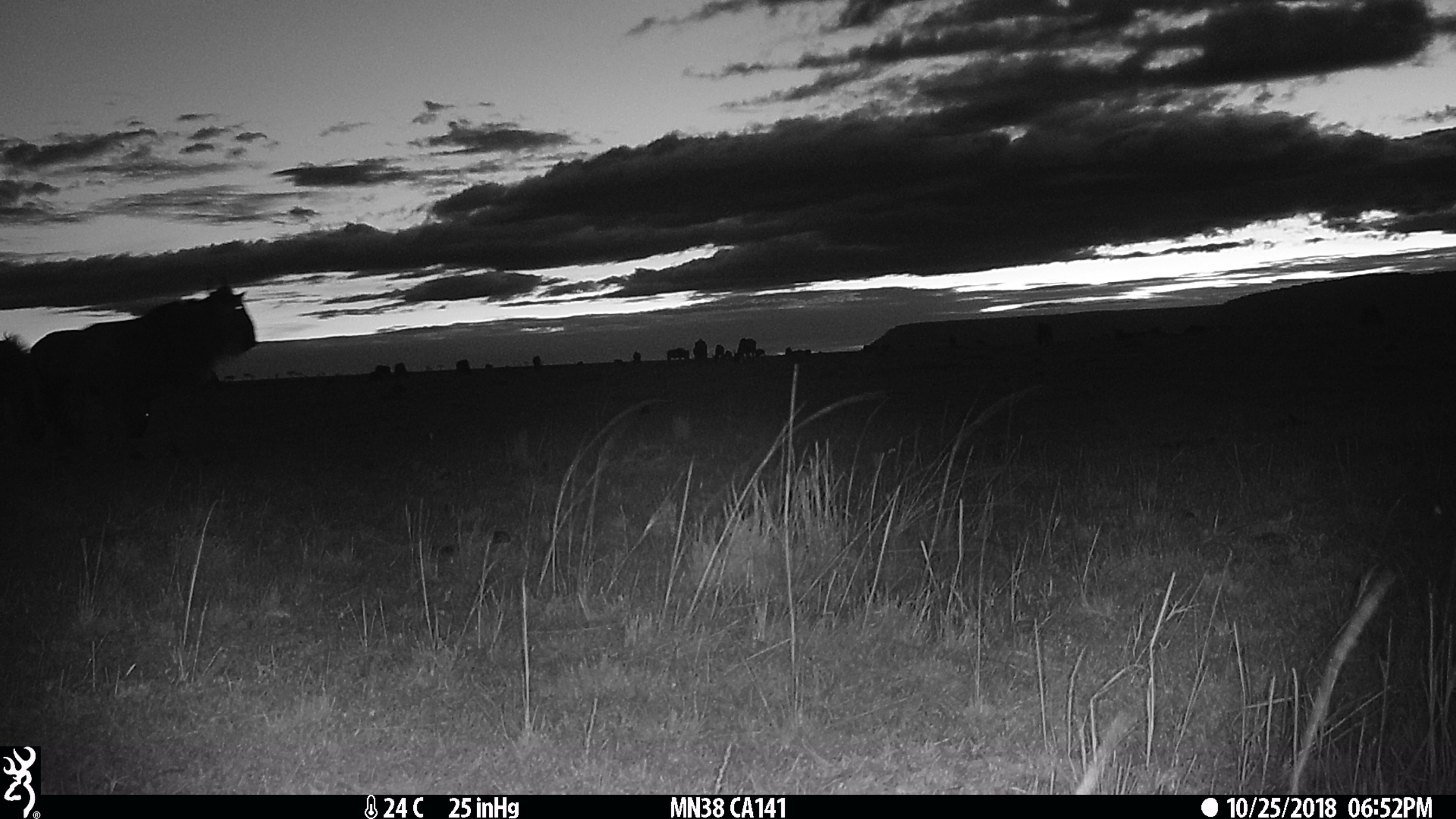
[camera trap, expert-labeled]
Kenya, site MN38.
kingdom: Animalia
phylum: Chordata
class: Mammalia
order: Artiodactyla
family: Bovidae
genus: Connochaetes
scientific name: Connochaetes taurinus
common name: blue wildebeest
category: wildebeest